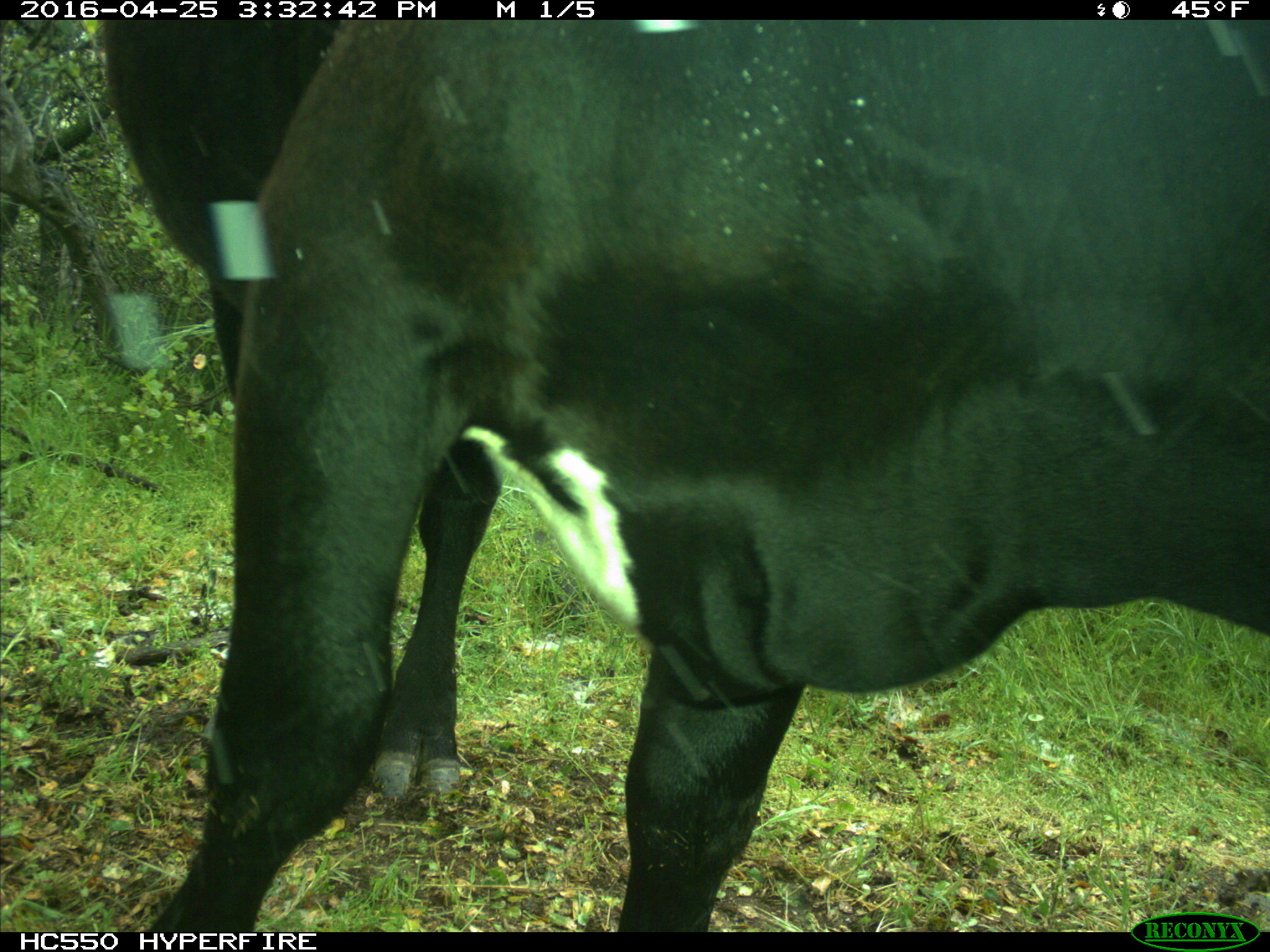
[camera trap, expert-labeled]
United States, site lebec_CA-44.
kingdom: Animalia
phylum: Chordata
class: Mammalia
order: Artiodactyla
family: Bovidae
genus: Bos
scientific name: Bos taurus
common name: domestic cow